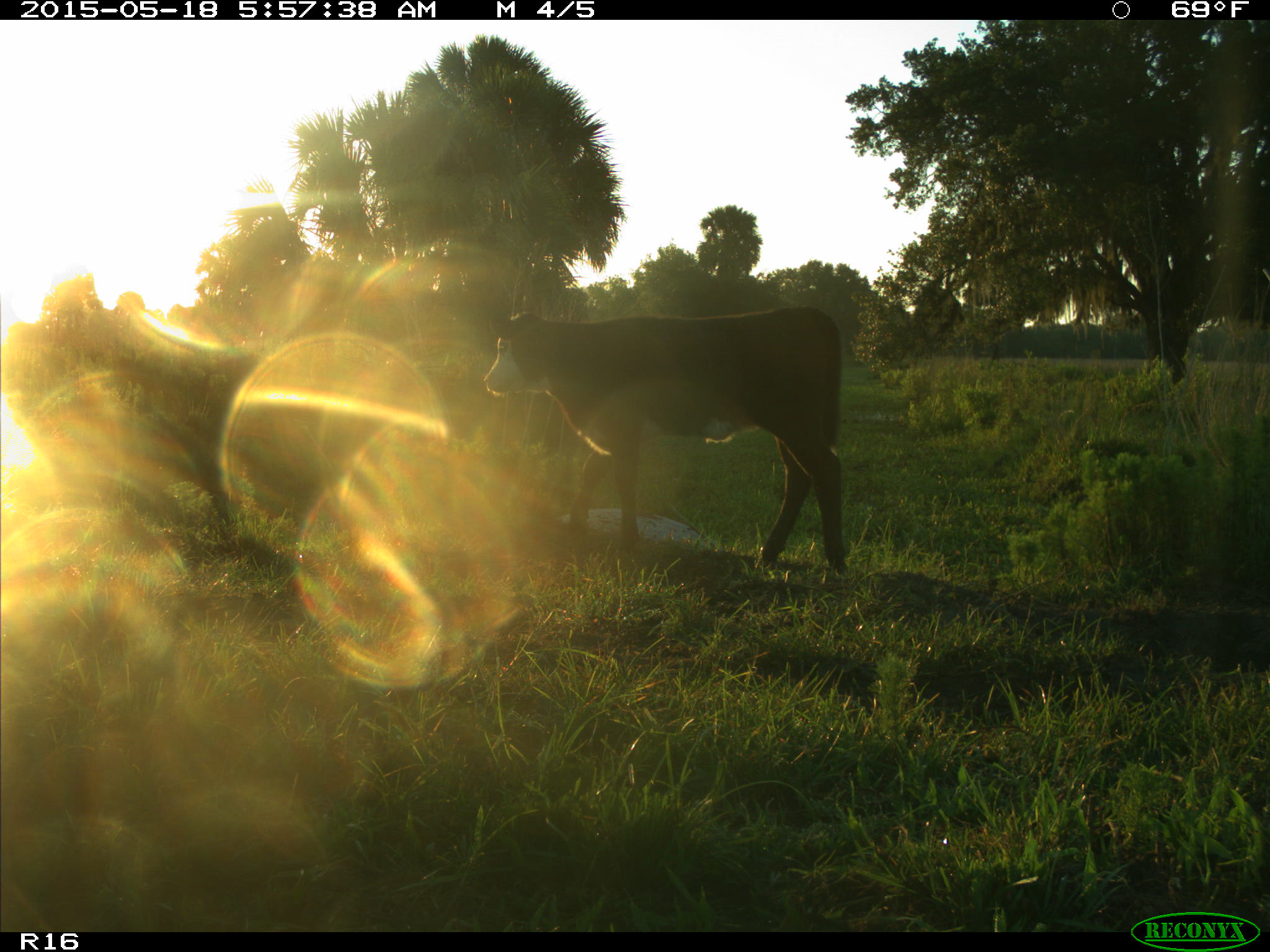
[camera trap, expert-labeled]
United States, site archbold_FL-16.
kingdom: Animalia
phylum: Chordata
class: Mammalia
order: Artiodactyla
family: Bovidae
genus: Bos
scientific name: Bos taurus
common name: domestic cow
Bos taurus (domestic cow).